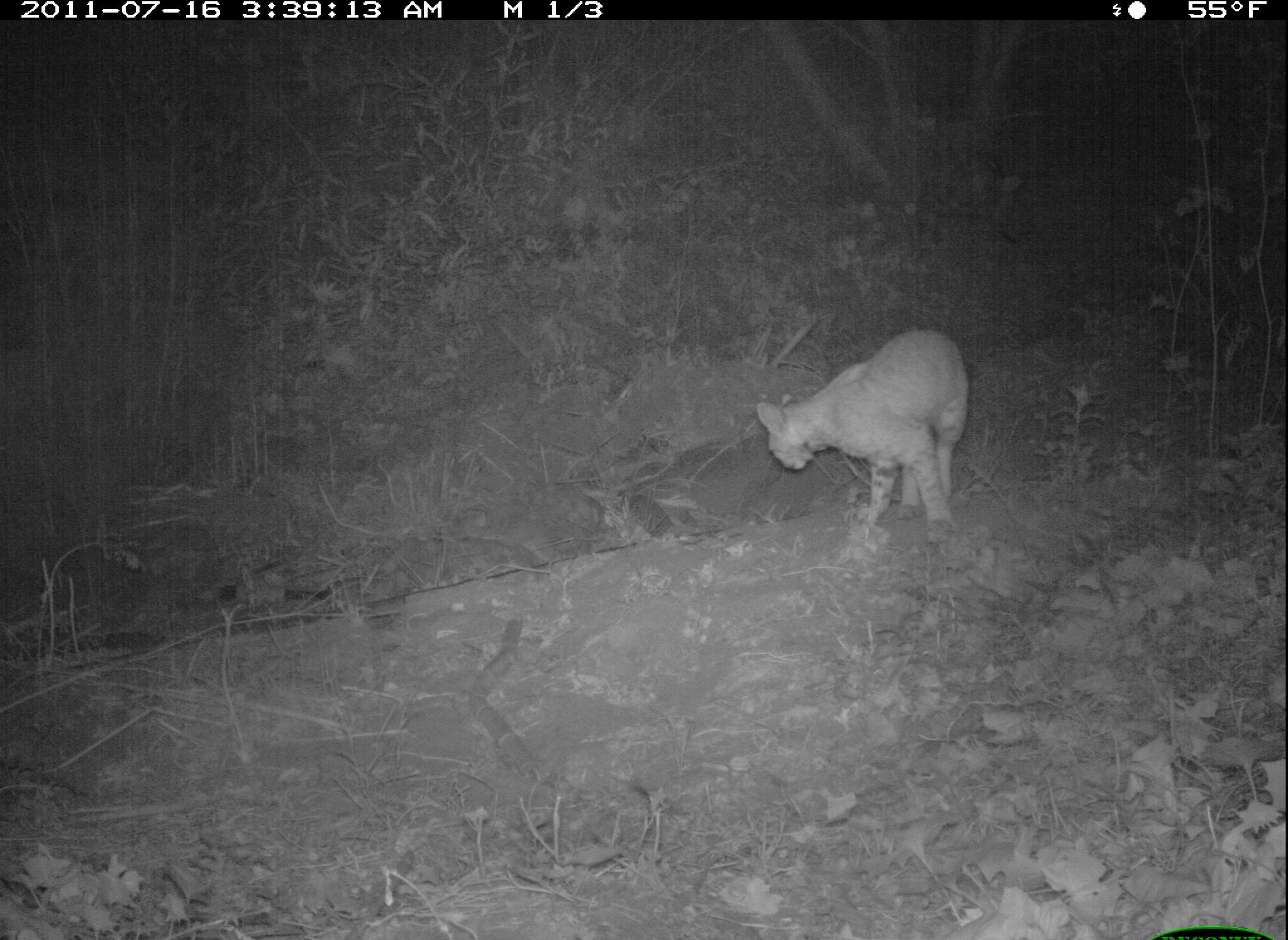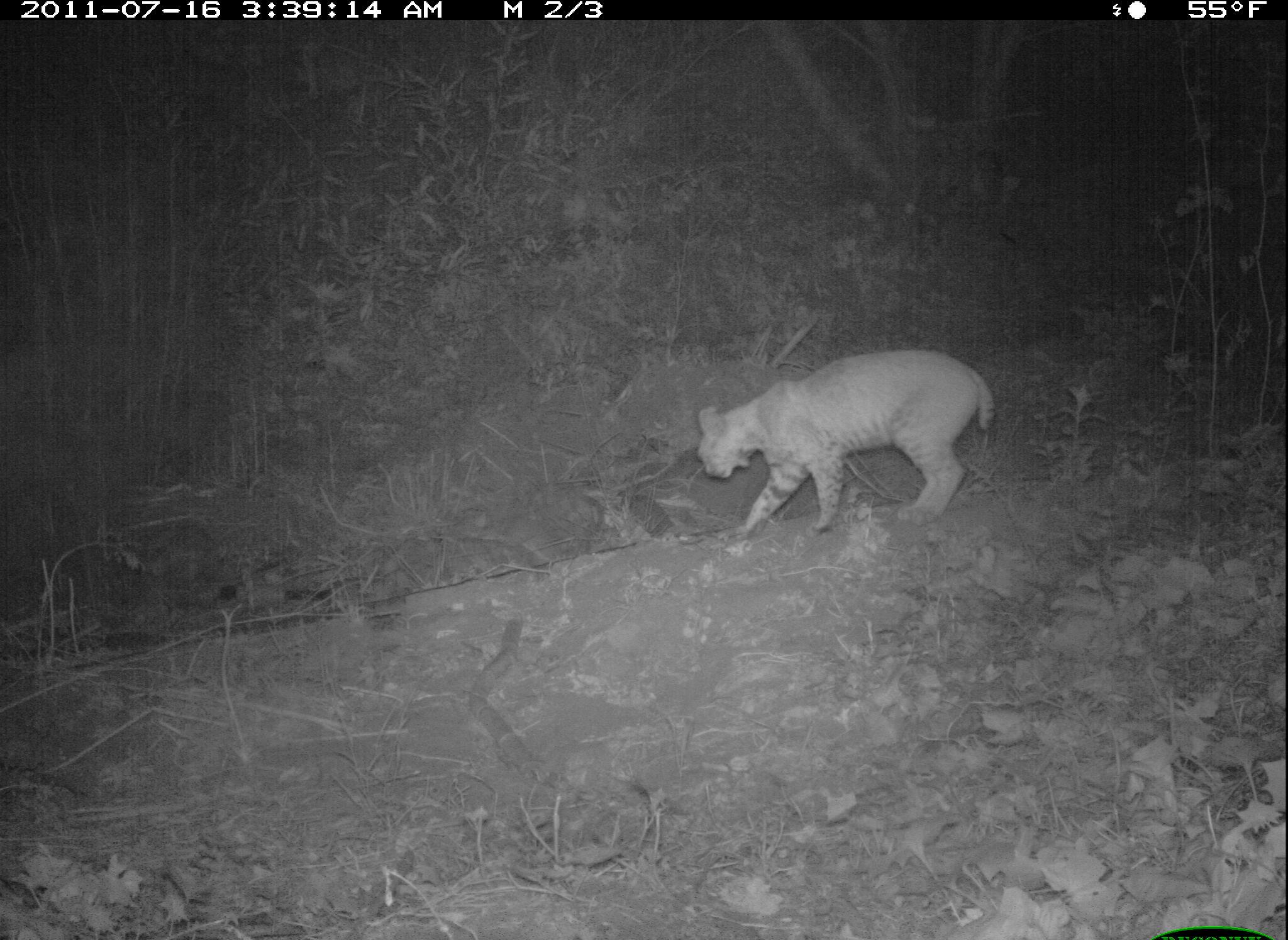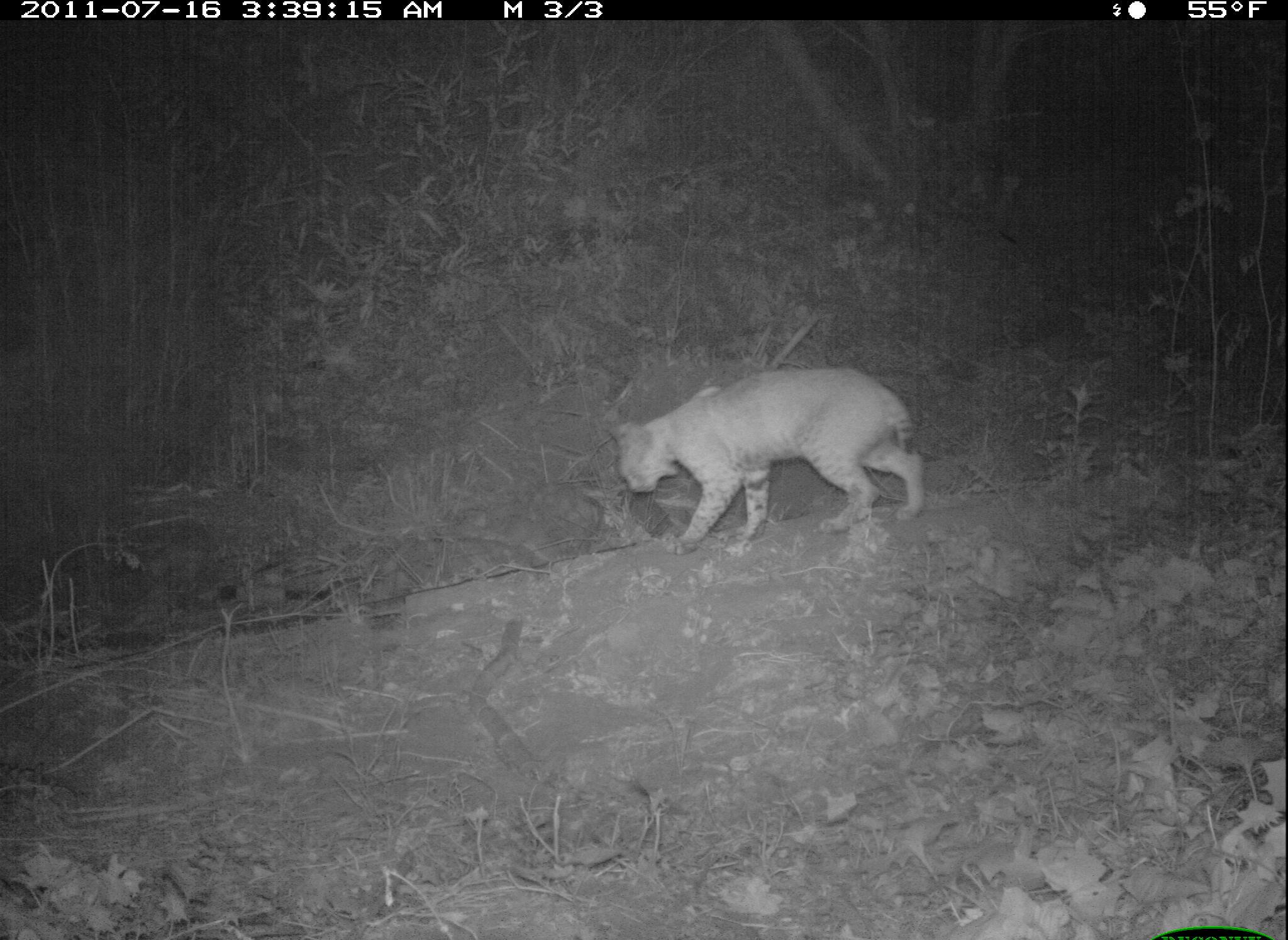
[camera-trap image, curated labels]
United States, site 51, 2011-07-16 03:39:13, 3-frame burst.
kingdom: Animalia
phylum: Chordata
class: Mammalia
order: Carnivora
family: Felidae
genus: Lynx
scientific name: Lynx rufus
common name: bobcat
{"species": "bobcat (Lynx rufus)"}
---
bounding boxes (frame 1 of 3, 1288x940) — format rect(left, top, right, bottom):
bobcat: rect(736, 317, 989, 551)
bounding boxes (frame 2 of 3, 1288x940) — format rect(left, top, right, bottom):
bobcat: rect(675, 327, 1019, 541)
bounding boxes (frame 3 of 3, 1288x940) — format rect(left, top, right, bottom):
bobcat: rect(607, 354, 945, 565)